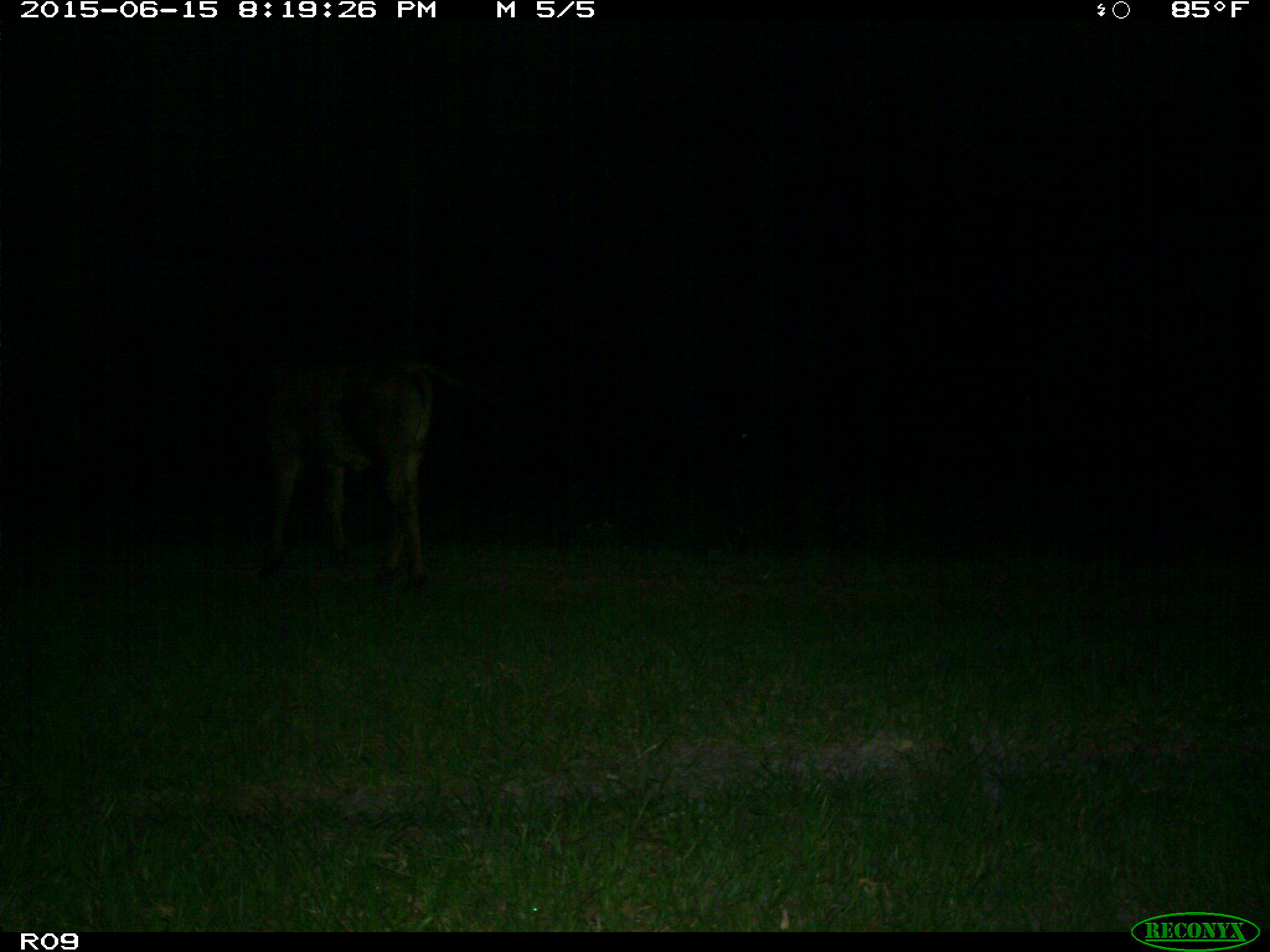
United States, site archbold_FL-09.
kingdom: Animalia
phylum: Chordata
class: Mammalia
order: Artiodactyla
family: Bovidae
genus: Bos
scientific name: Bos taurus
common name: domestic cow